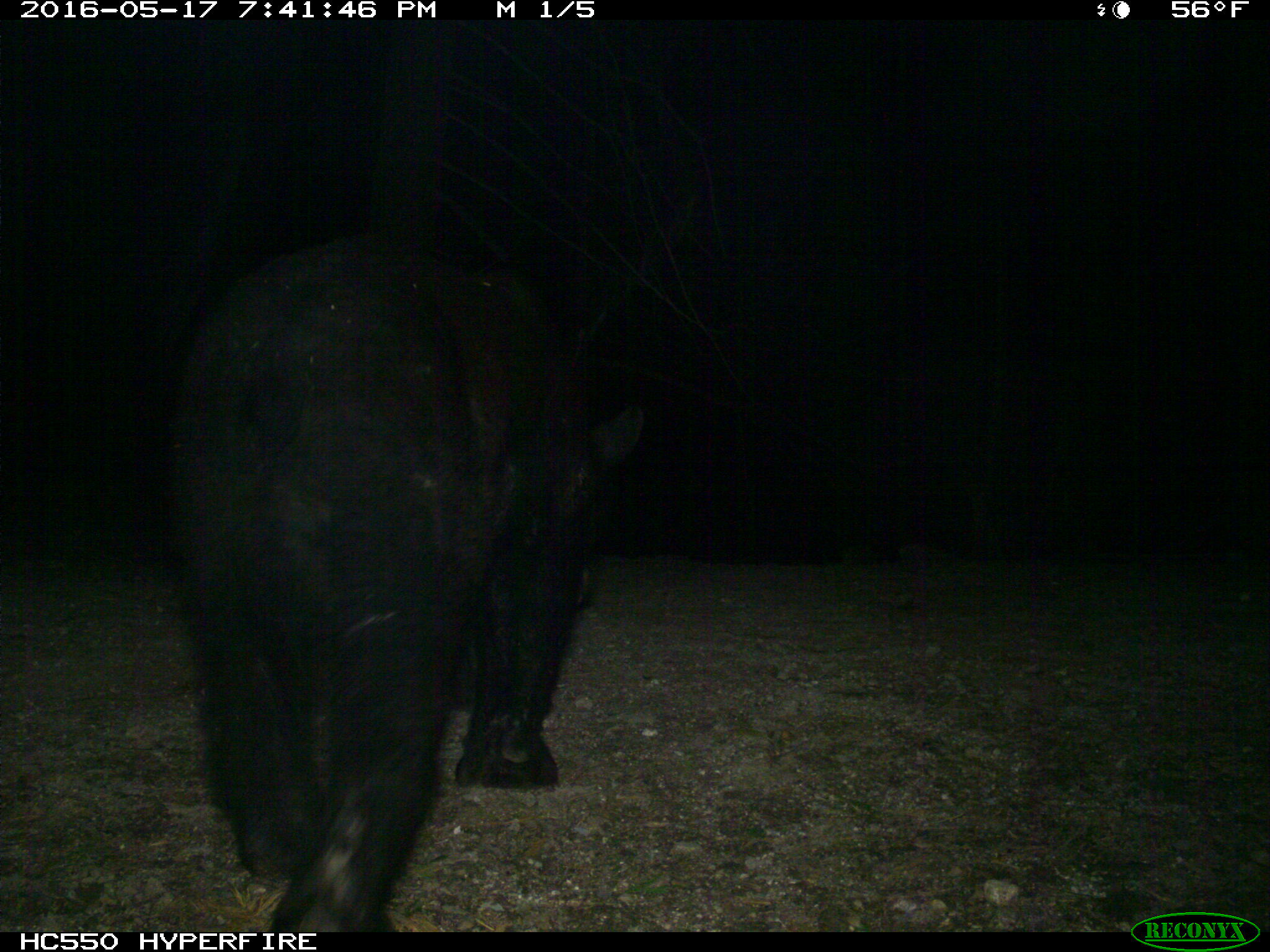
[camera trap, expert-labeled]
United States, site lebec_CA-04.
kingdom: Animalia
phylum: Chordata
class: Mammalia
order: Carnivora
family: Ursidae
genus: Ursus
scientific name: Ursus americanus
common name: american black bear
Ursus americanus (american black bear).